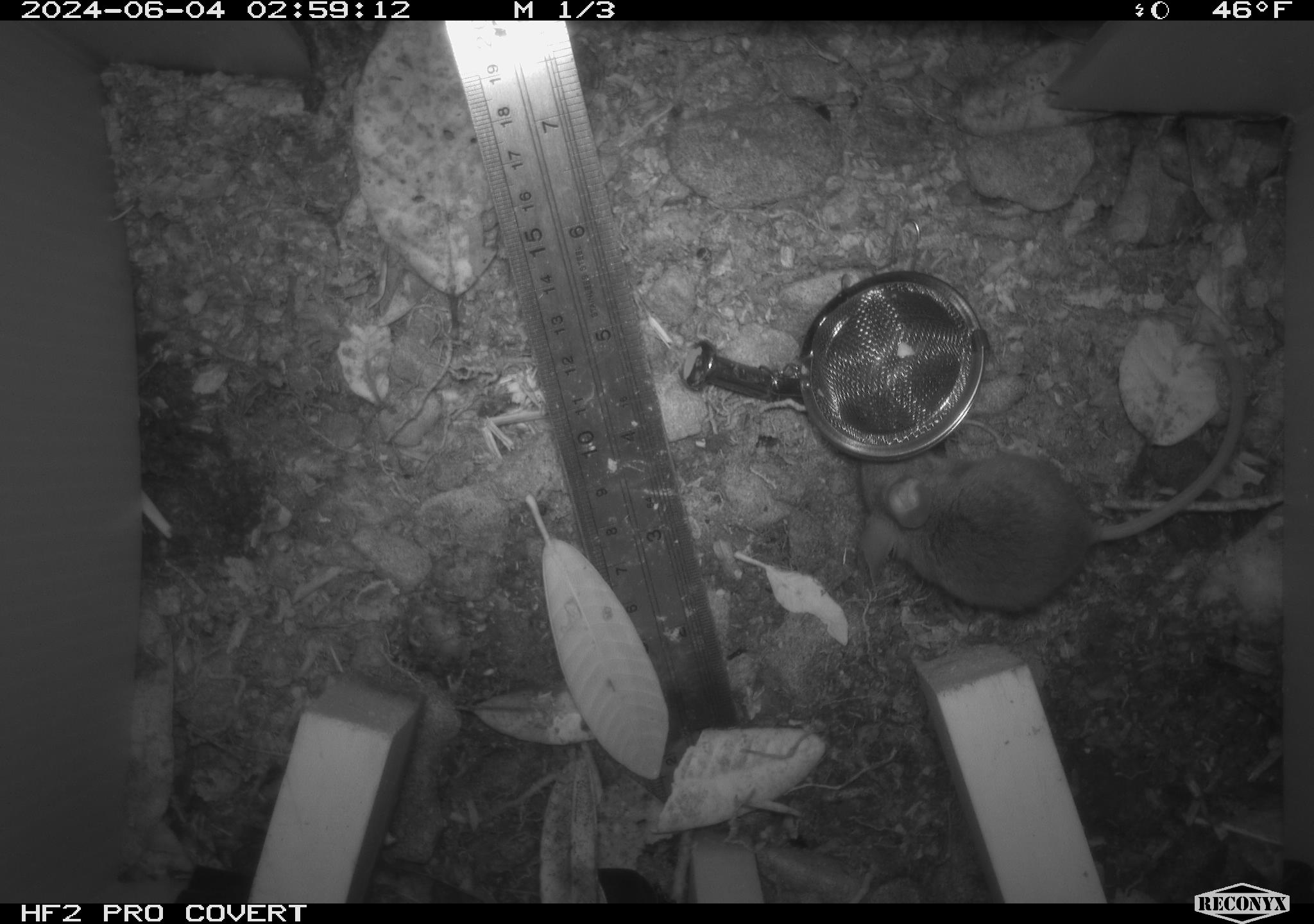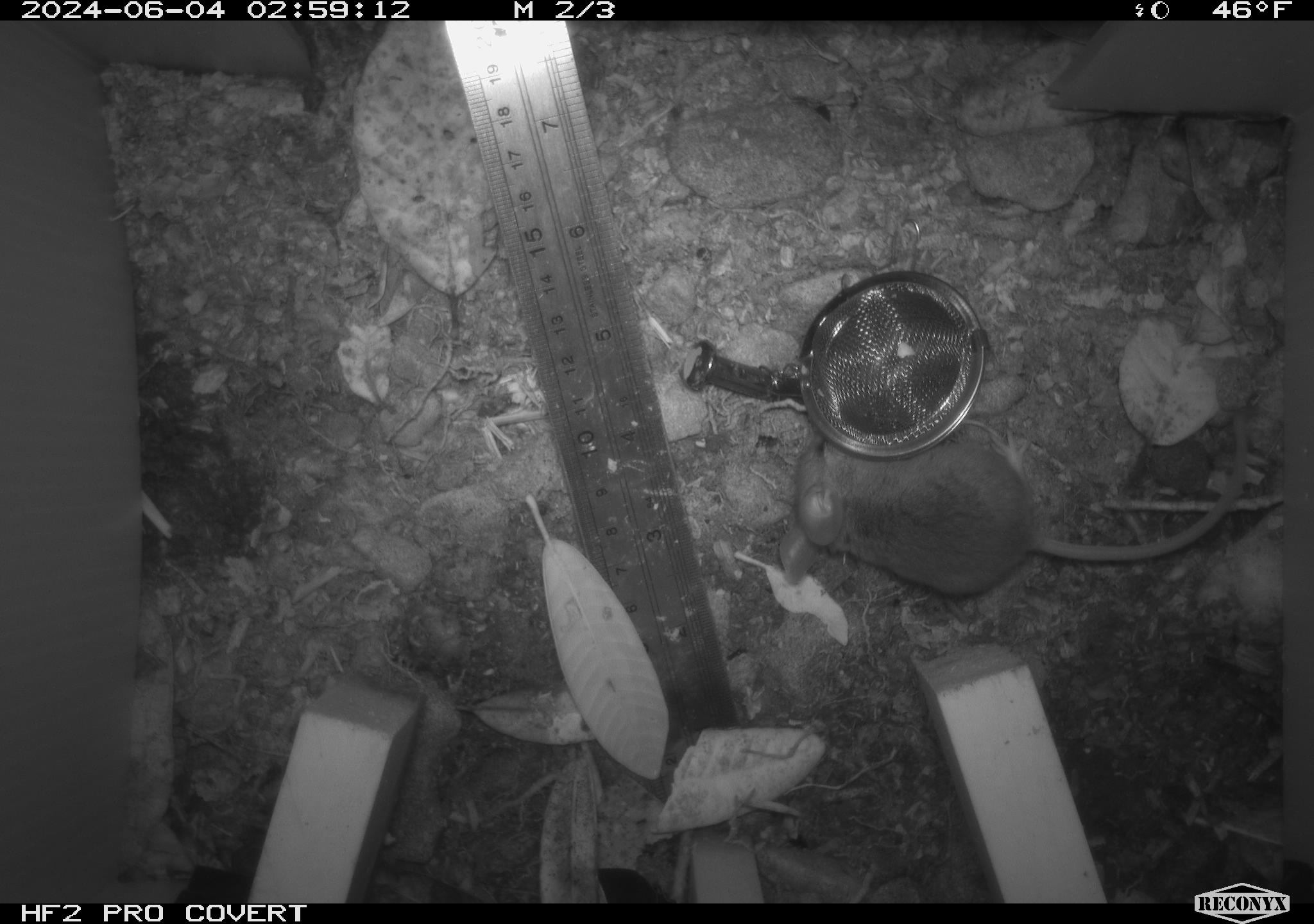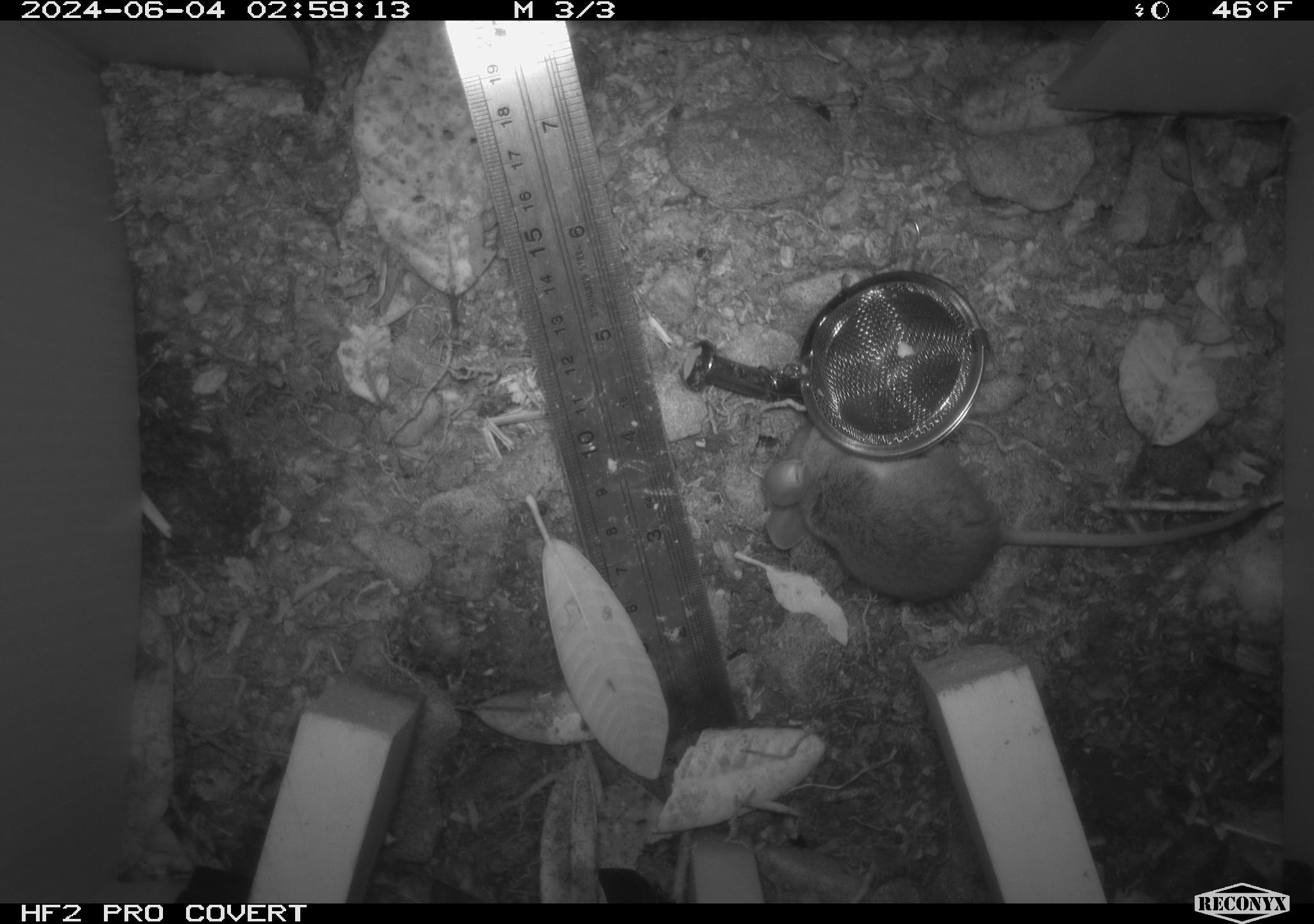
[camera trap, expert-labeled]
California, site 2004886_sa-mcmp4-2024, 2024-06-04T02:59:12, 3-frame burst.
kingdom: Animalia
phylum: Chordata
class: Mammalia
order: Rodentia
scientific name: Rodentia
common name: mouse species